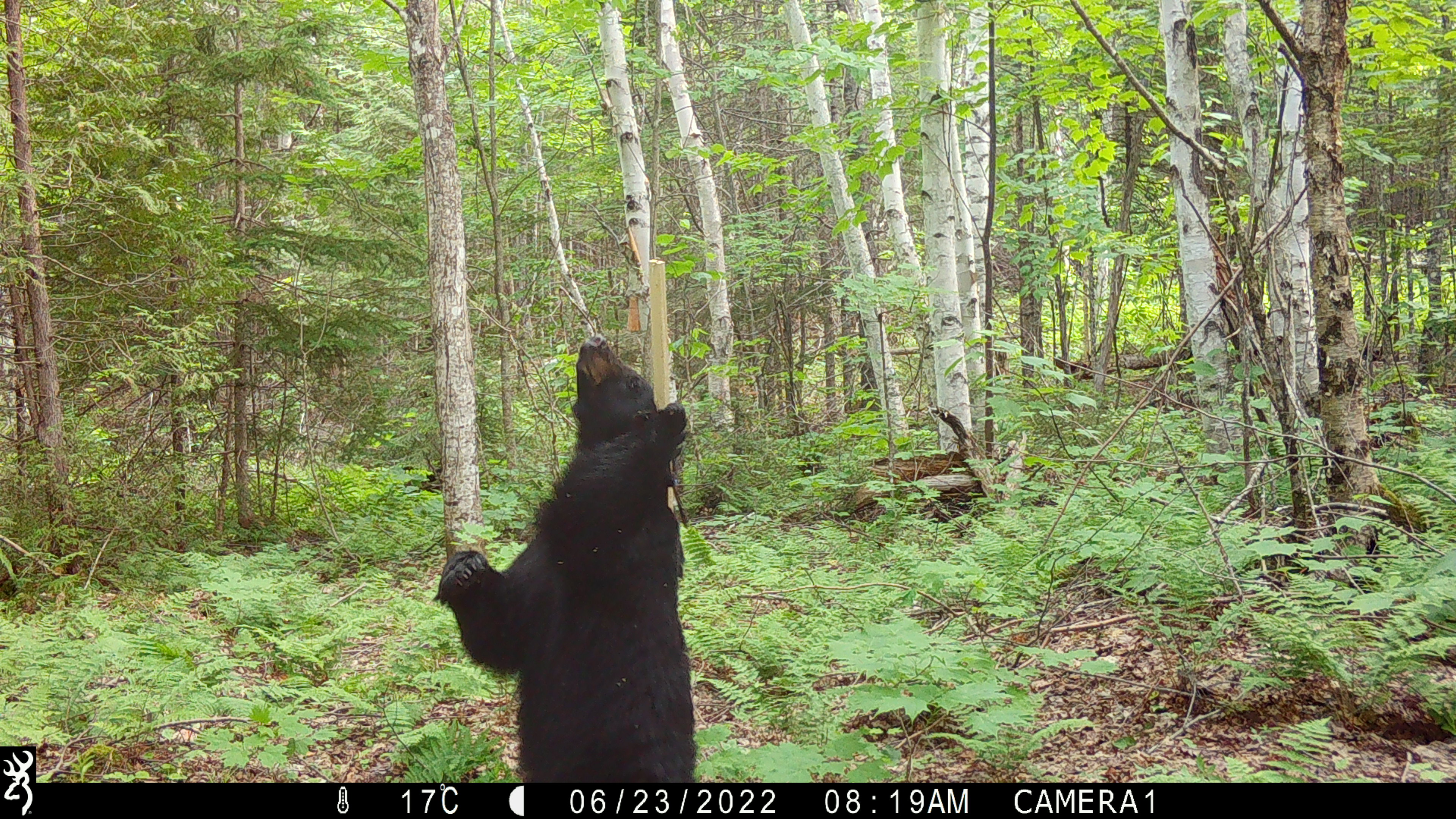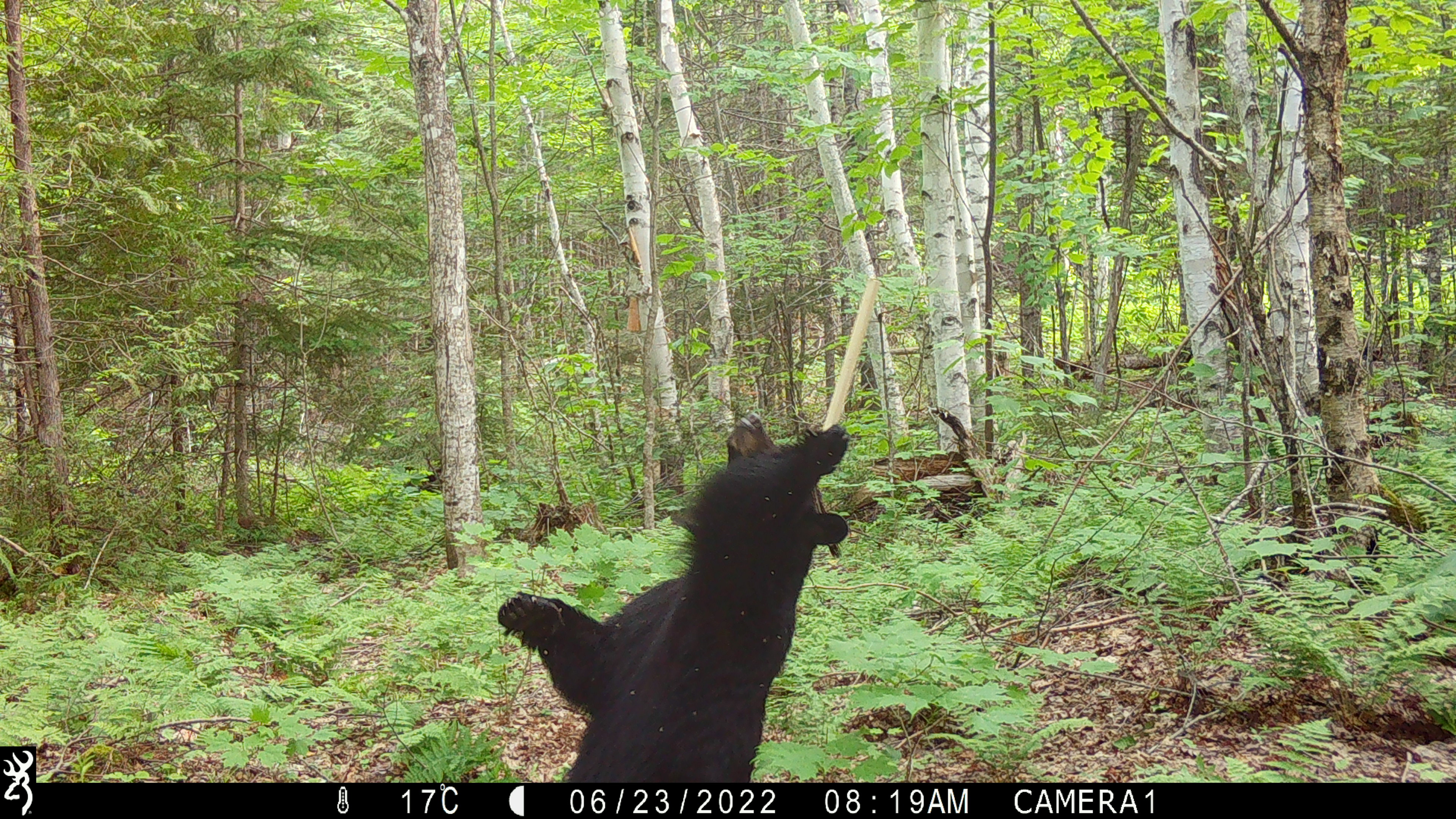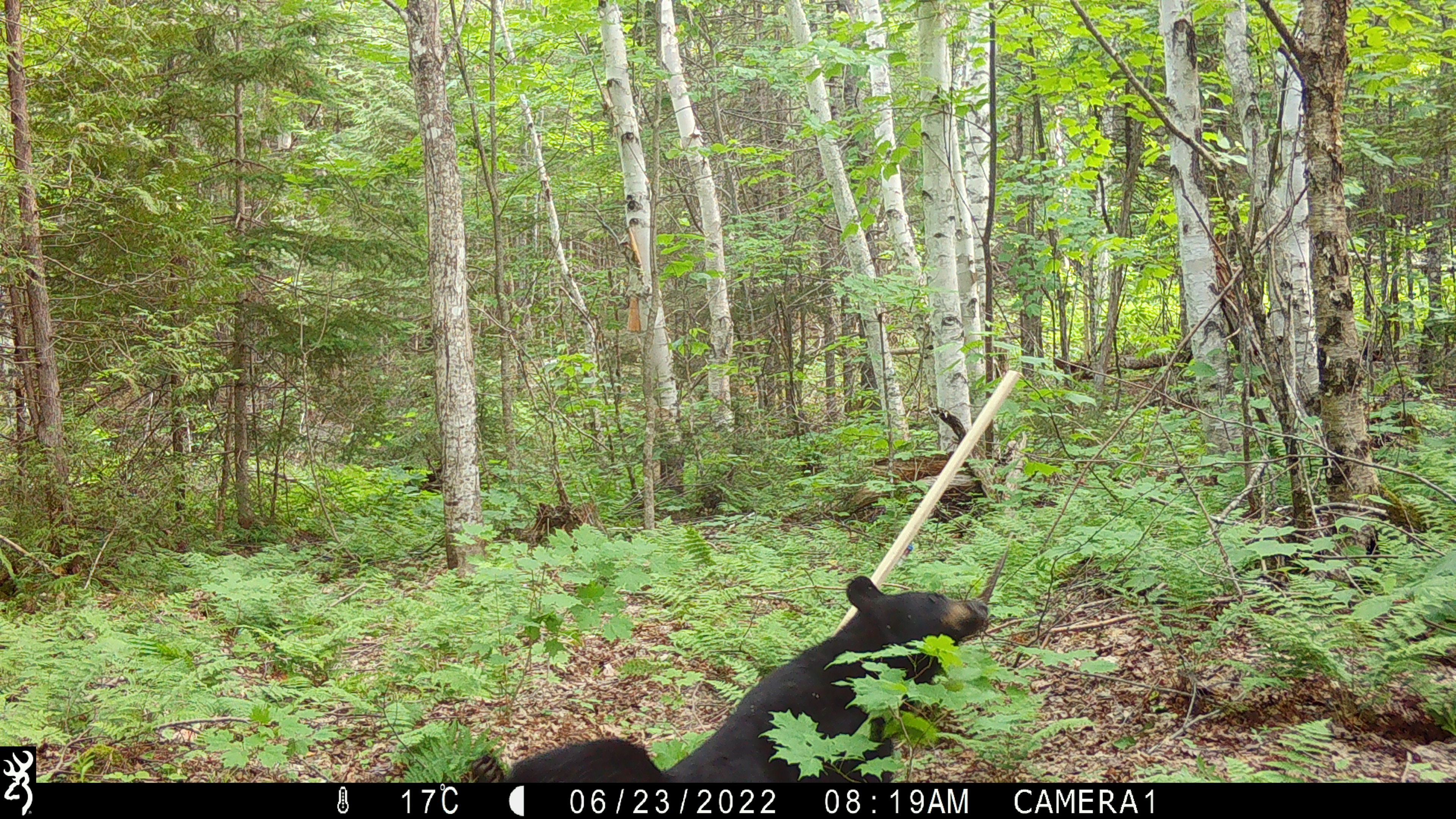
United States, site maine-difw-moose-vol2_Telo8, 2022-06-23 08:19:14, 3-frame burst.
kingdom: Animalia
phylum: Chordata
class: Mammalia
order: Carnivora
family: Ursidae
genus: Ursus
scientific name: Ursus americanus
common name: black bear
Black bear (Ursus americanus).